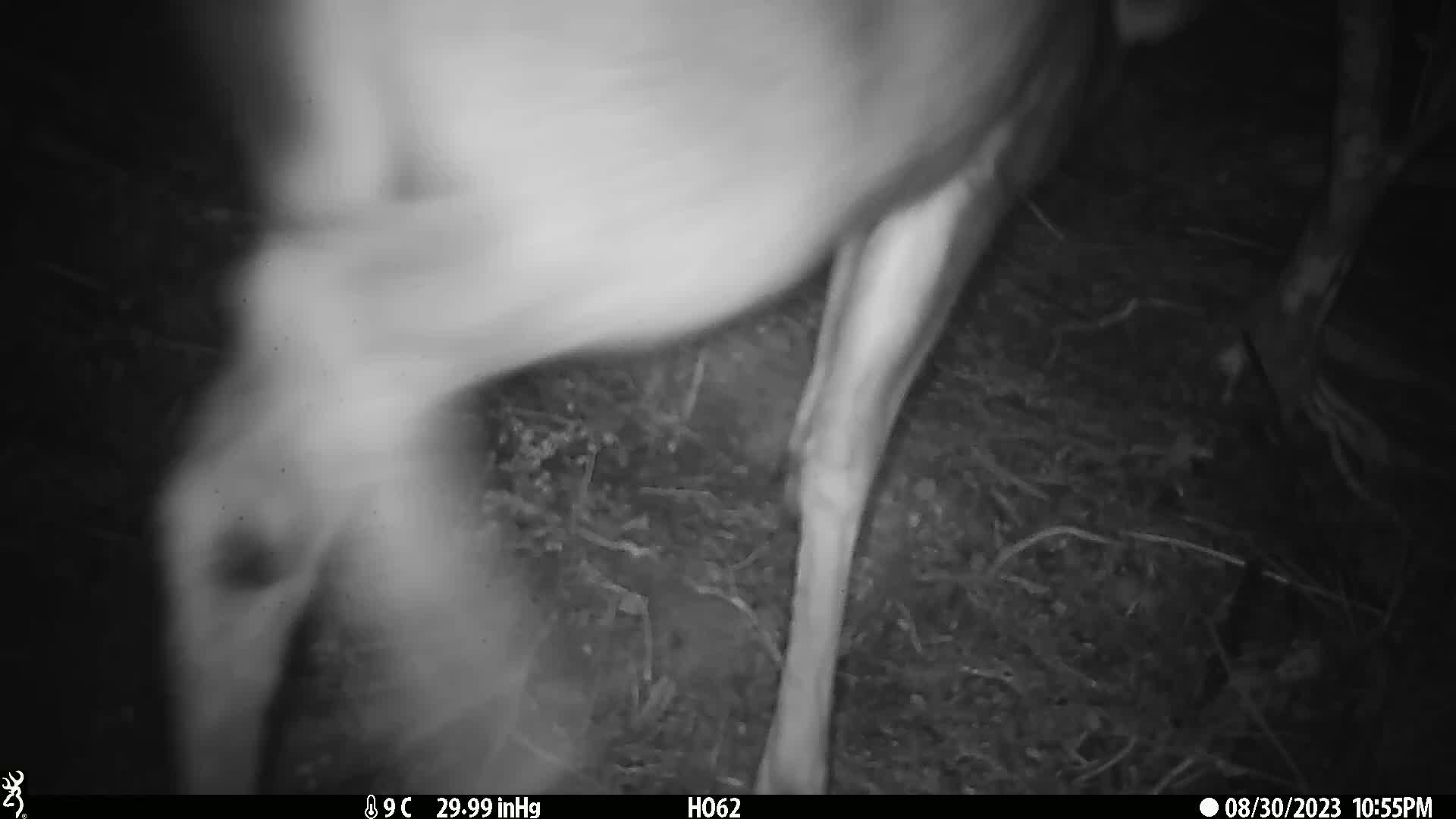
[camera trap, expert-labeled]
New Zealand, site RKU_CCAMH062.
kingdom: Animalia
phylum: Chordata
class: Mammalia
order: Artiodactyla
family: Cervidae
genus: Odocoileus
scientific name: Odocoileus virginianus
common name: white-tailed deer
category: white tailed deer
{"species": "white tailed deer (white-tailed deer) (Odocoileus virginianus)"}